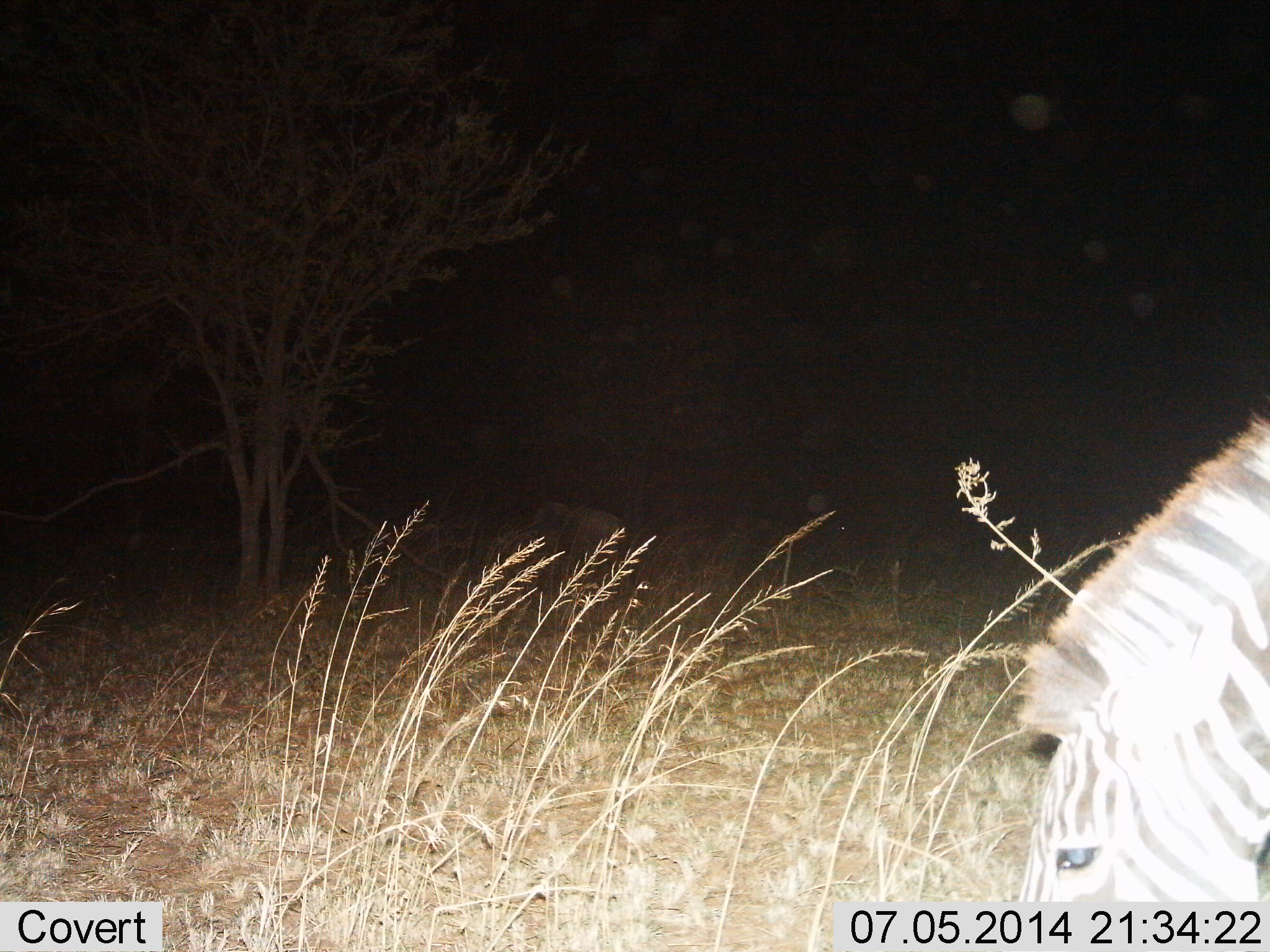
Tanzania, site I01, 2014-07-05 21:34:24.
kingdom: Animalia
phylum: Chordata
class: Mammalia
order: Perissodactyla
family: Equidae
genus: Equus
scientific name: Equus quagga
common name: plains zebra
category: zebra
Zebra (plains zebra) (Equus quagga), count 1. Behavior (volunteer vote fractions): standing 18%, resting 0%, moving 0%, interacting 0%. Young present (vote fraction): 0%. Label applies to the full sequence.